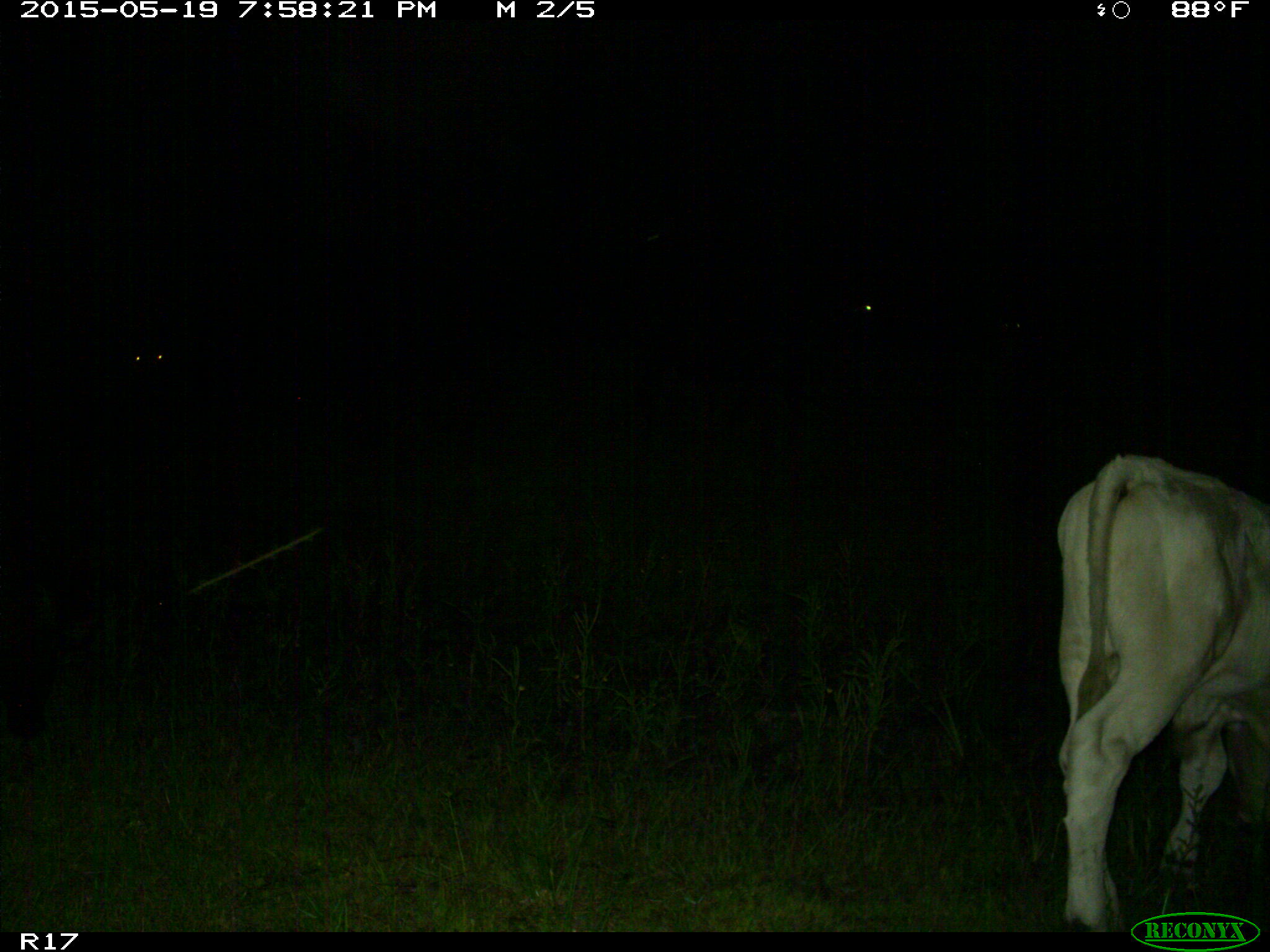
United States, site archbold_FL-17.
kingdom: Animalia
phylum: Chordata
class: Mammalia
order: Artiodactyla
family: Bovidae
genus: Bos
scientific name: Bos taurus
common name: domestic cow